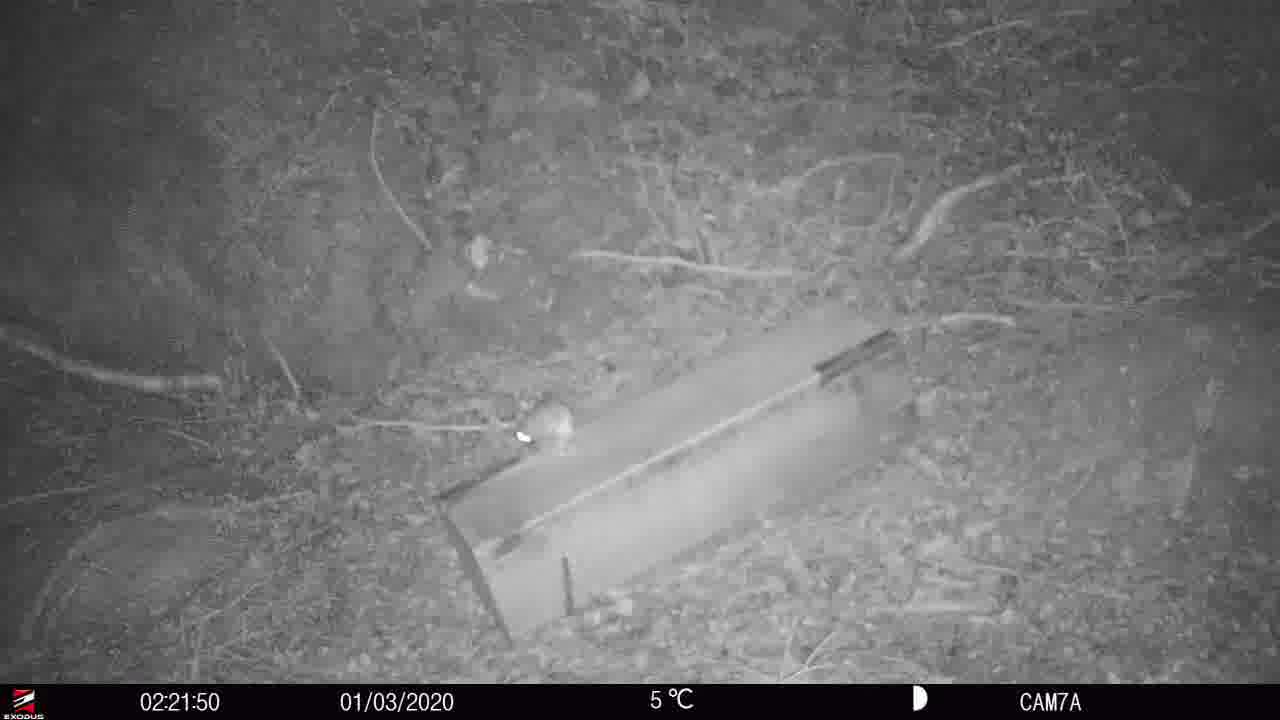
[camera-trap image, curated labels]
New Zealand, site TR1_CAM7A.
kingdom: Animalia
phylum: Chordata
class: Mammalia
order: Rodentia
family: Muridae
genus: Rattus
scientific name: Rattus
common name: rat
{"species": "rat (Rattus)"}